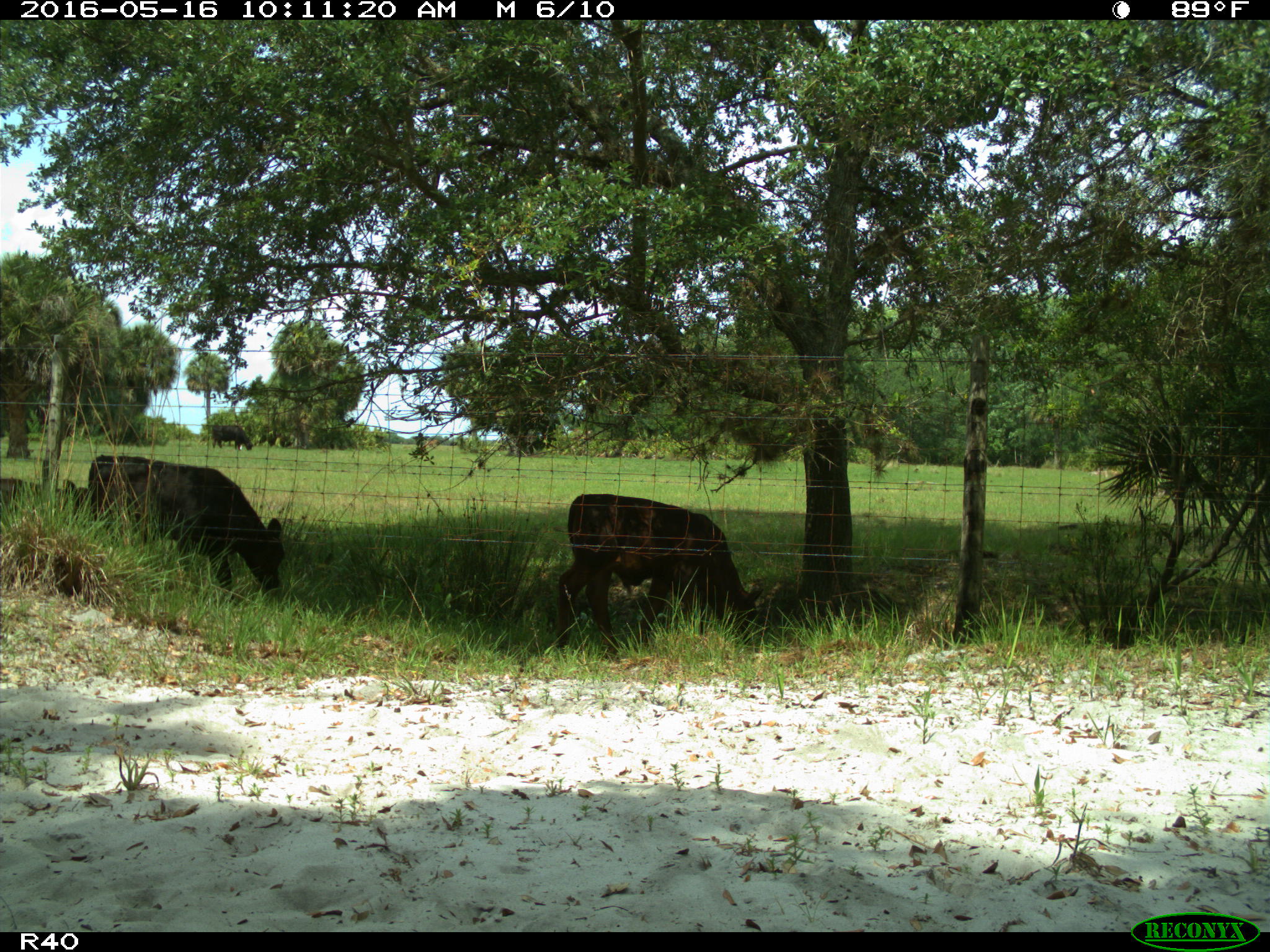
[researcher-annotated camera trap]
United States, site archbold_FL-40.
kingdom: Animalia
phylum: Chordata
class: Mammalia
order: Artiodactyla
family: Bovidae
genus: Bos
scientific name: Bos taurus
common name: domestic cow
Bos taurus (domestic cow).